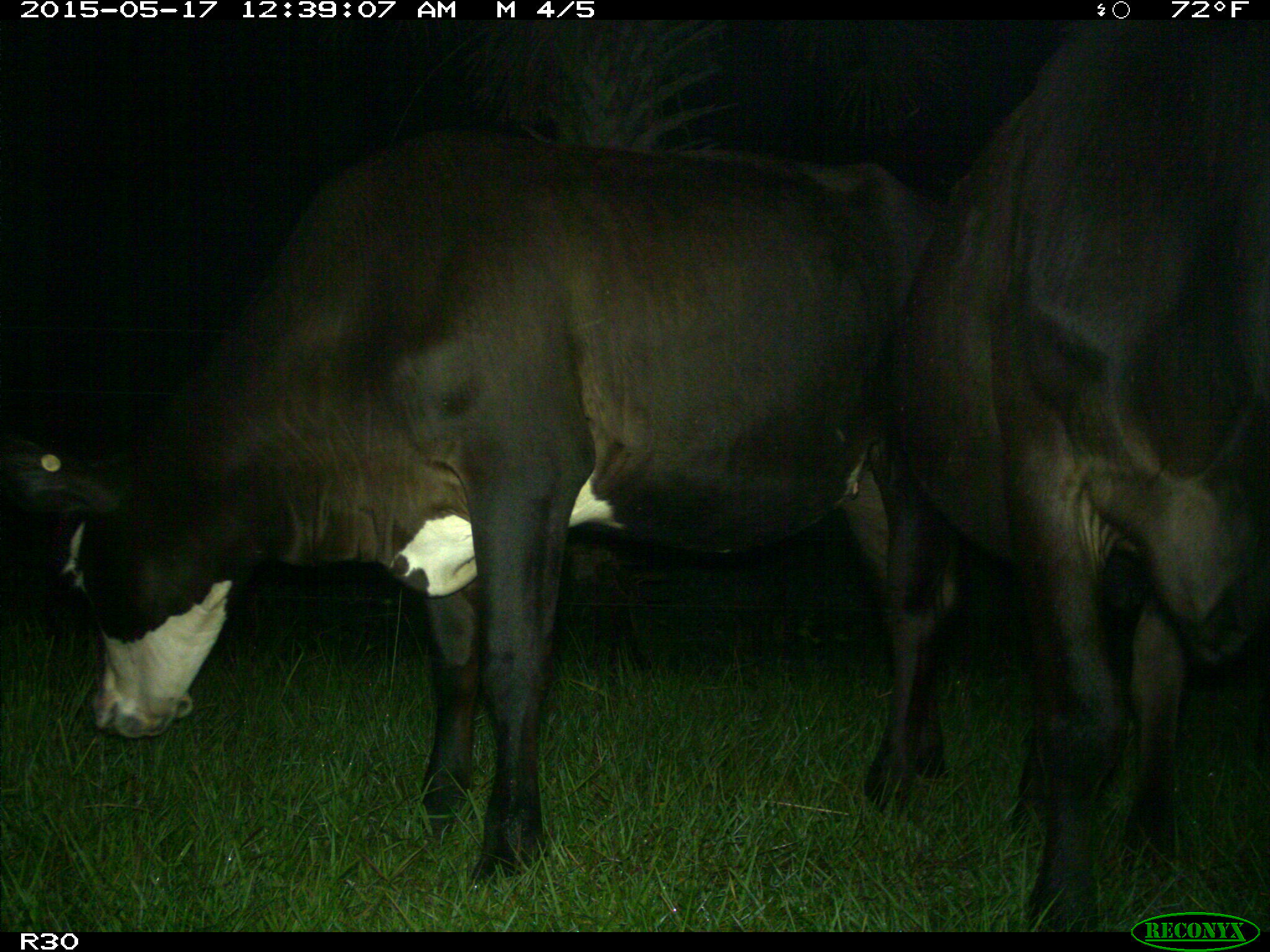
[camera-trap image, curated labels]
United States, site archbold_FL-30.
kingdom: Animalia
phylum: Chordata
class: Mammalia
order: Artiodactyla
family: Bovidae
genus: Bos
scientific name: Bos taurus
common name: domestic cow